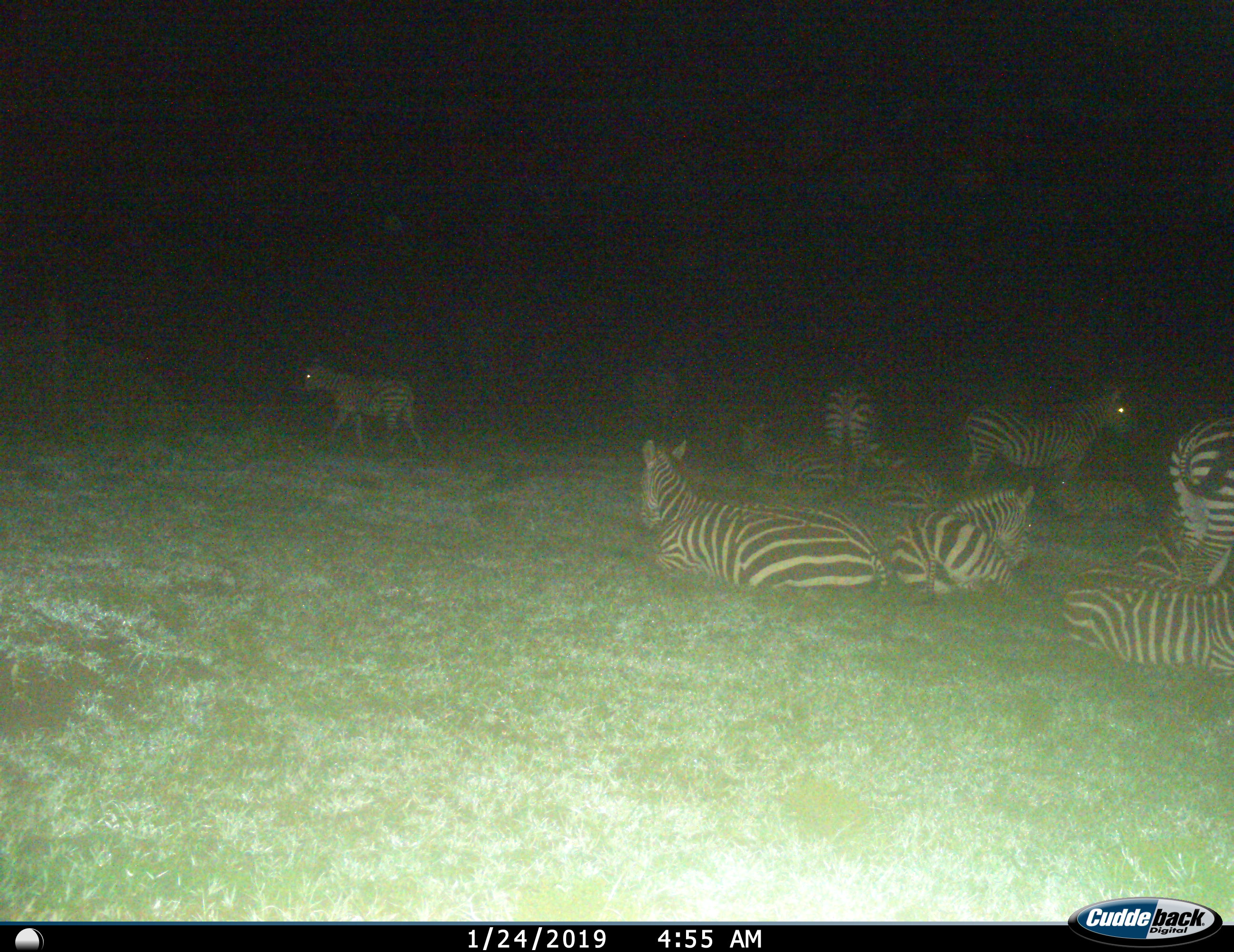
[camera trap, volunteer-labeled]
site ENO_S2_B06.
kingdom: Animalia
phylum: Chordata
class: Mammalia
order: Perissodactyla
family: Equidae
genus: Equus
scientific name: Equus quagga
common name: plains zebra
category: zebraplains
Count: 10.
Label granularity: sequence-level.